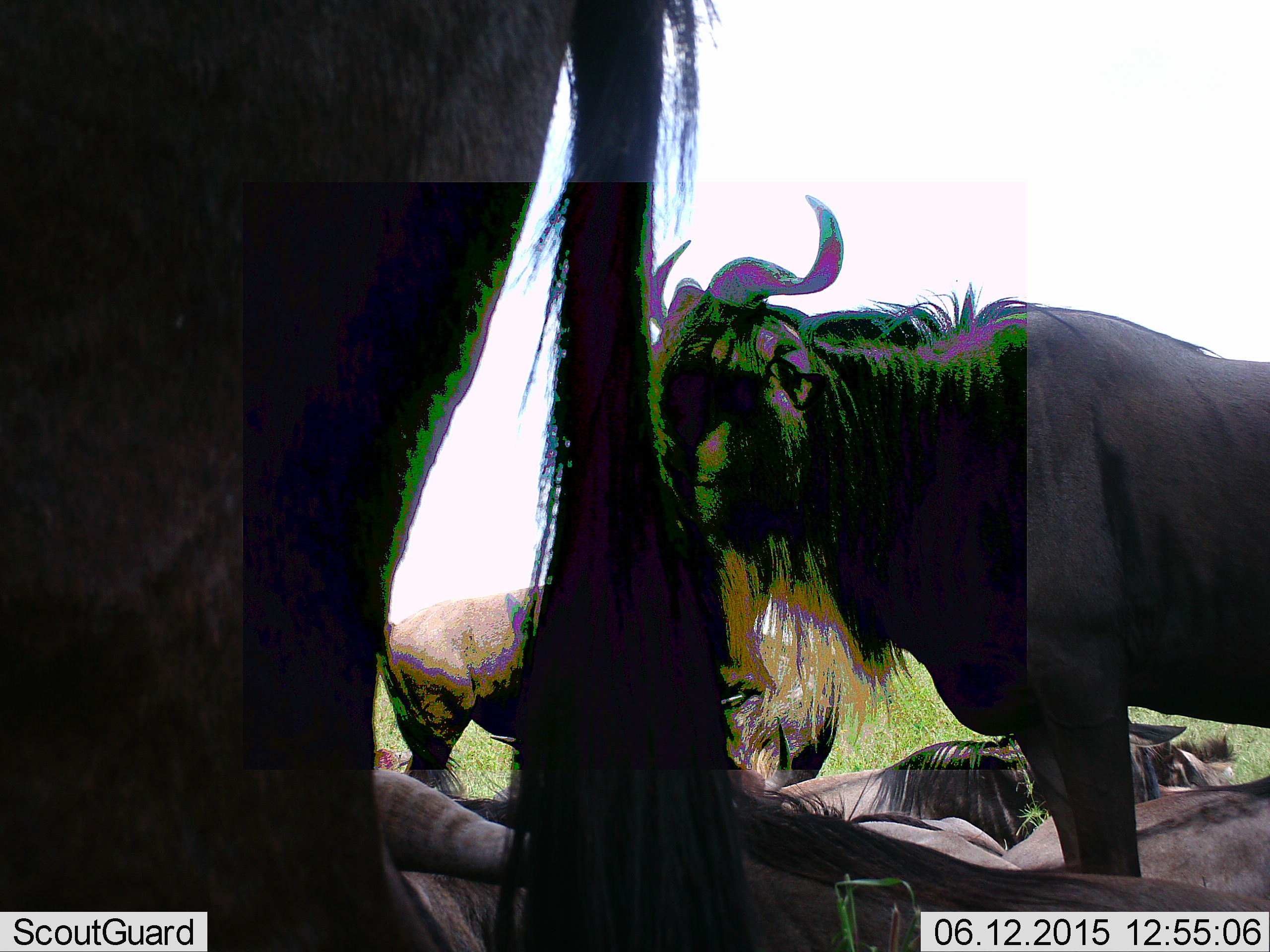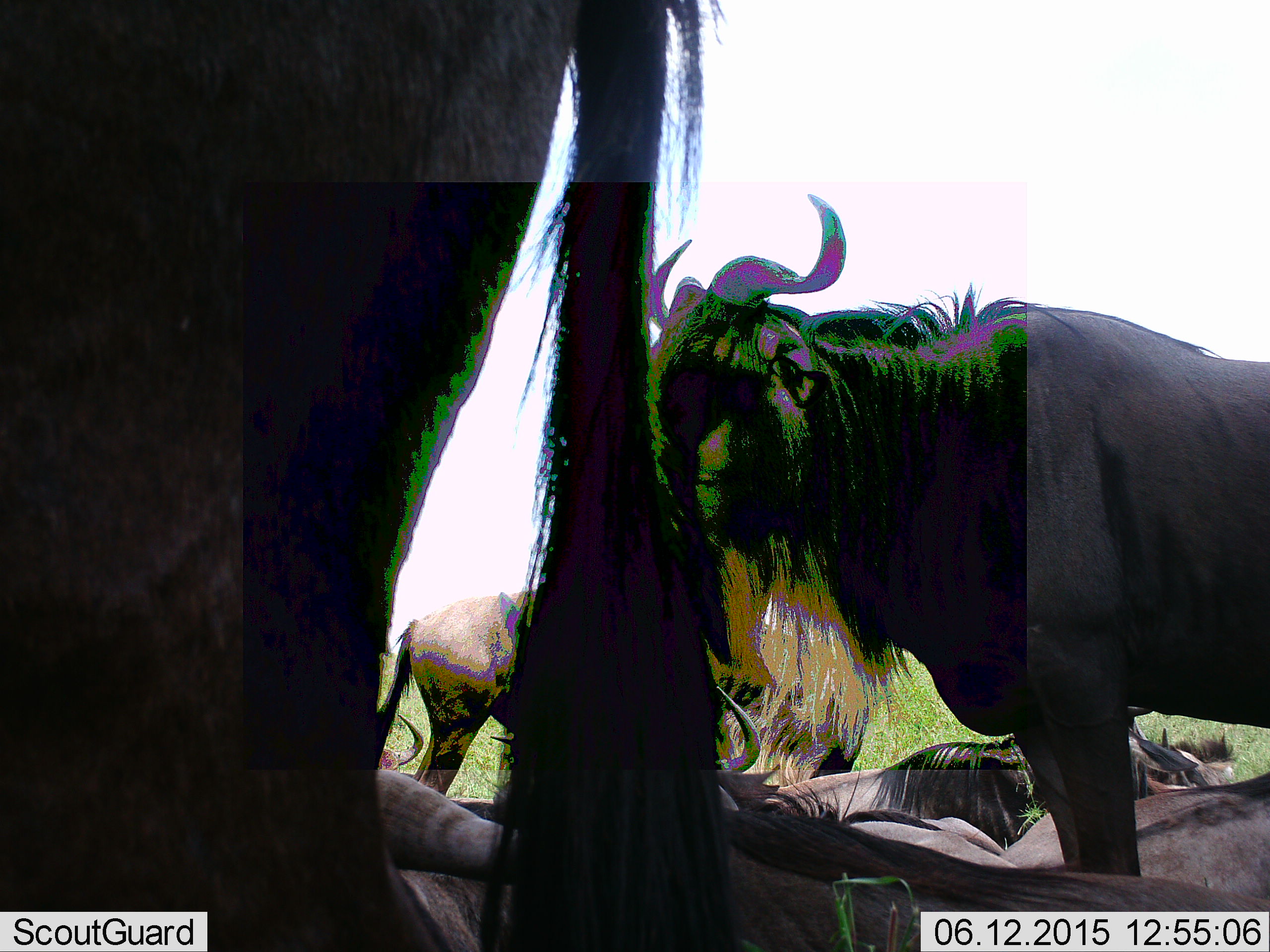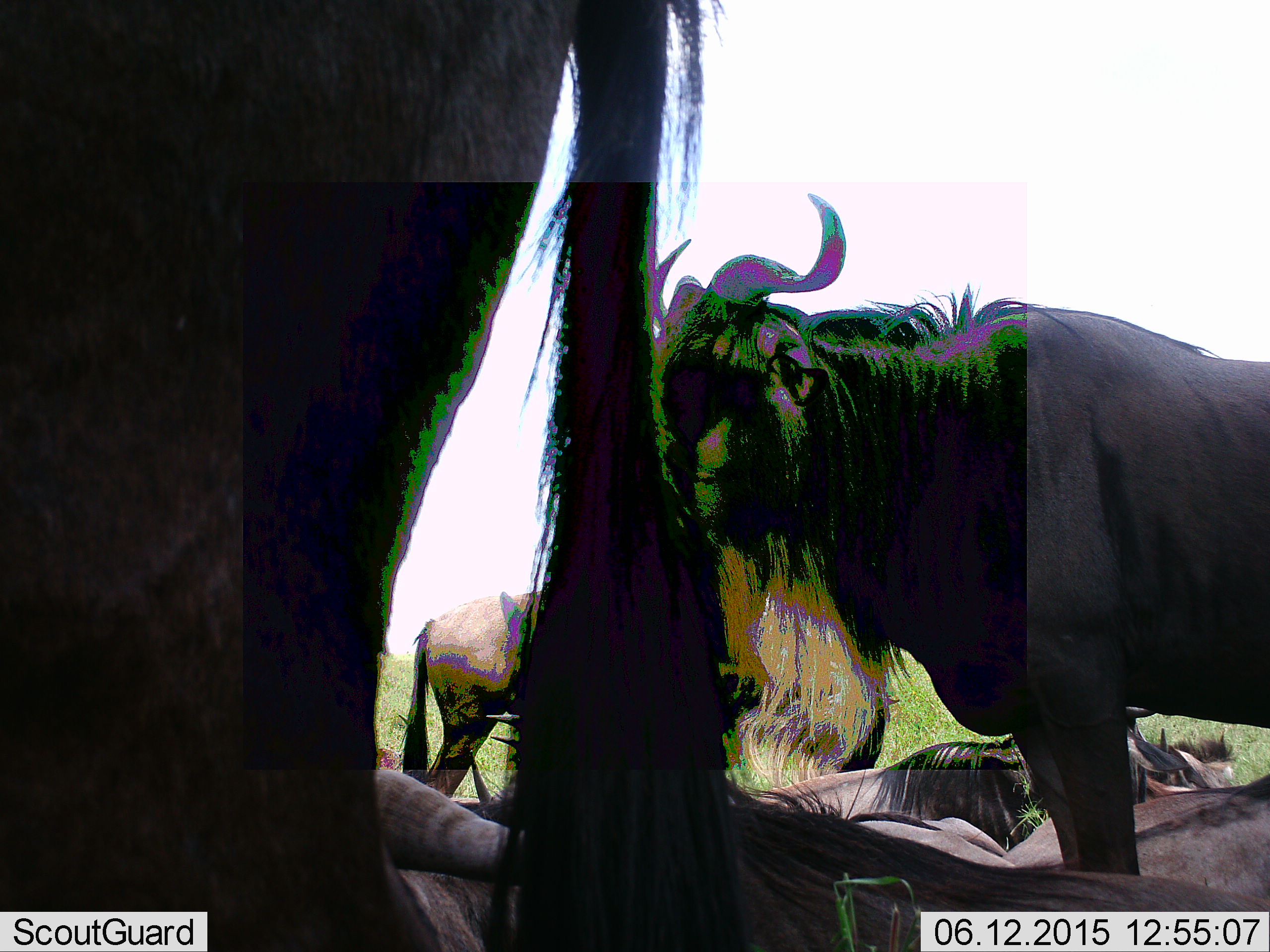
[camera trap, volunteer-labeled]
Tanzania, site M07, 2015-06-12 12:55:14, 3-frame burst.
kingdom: Animalia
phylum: Chordata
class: Mammalia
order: Artiodactyla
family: Bovidae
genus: Connochaetes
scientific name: Connochaetes taurinus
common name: blue wildebeest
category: wildebeest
Wildebeest (blue wildebeest) (Connochaetes taurinus), count 7. Behavior (volunteer vote fractions): standing 100%, resting 90%, moving 10%, interacting 0%. Young present (vote fraction): 0%. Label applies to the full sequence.